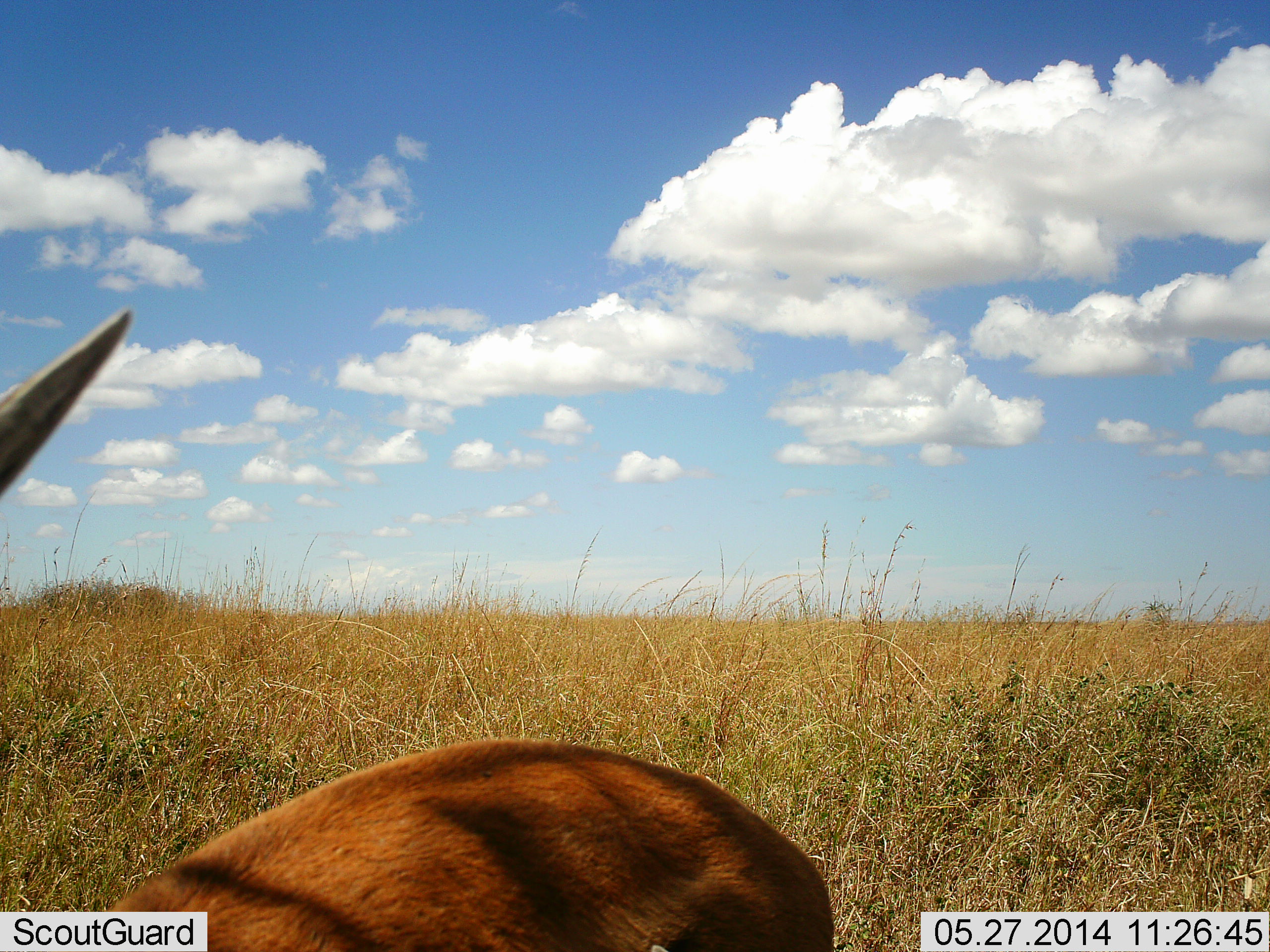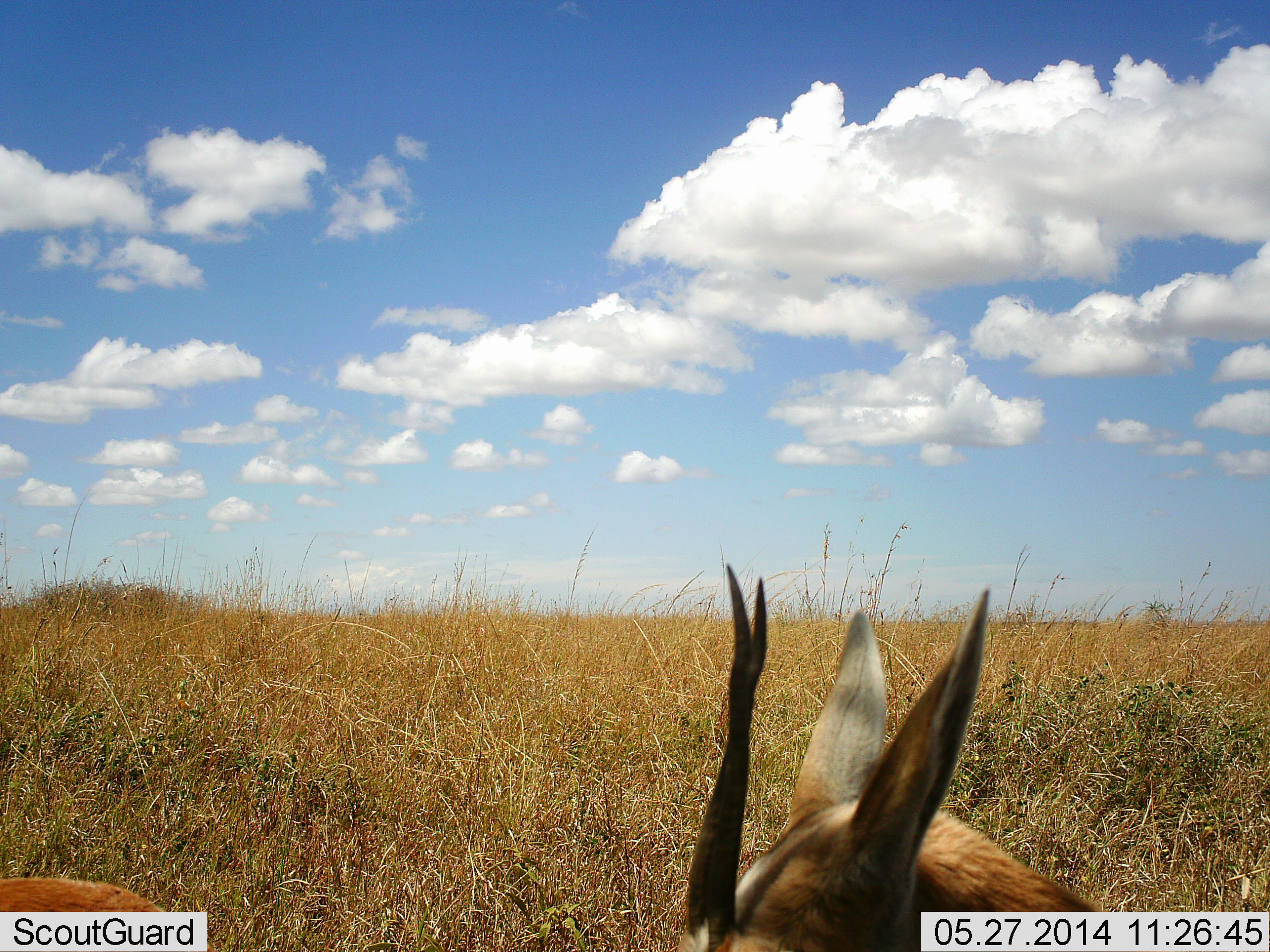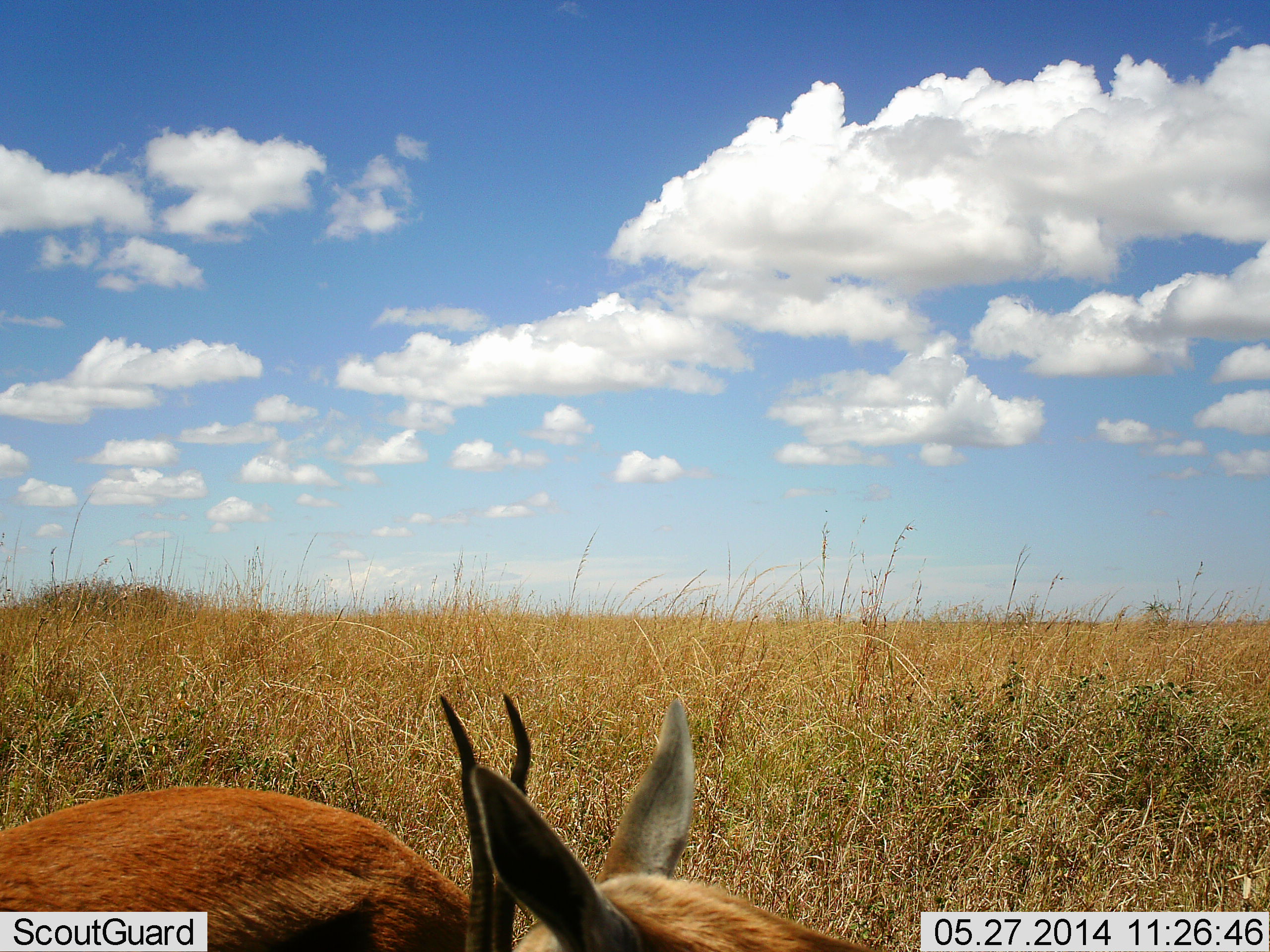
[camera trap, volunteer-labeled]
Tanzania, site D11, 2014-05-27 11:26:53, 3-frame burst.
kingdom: Animalia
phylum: Chordata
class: Mammalia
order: Artiodactyla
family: Bovidae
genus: Eudorcas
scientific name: Eudorcas thomsonii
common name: thomson's gazelle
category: gazellethomsons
Gazellethomsons (thomson's gazelle) (Eudorcas thomsonii), count 1. Behavior (volunteer vote fractions): standing 30%, resting 10%, moving 70%, interacting 0%. Young present (vote fraction): 0%. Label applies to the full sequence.